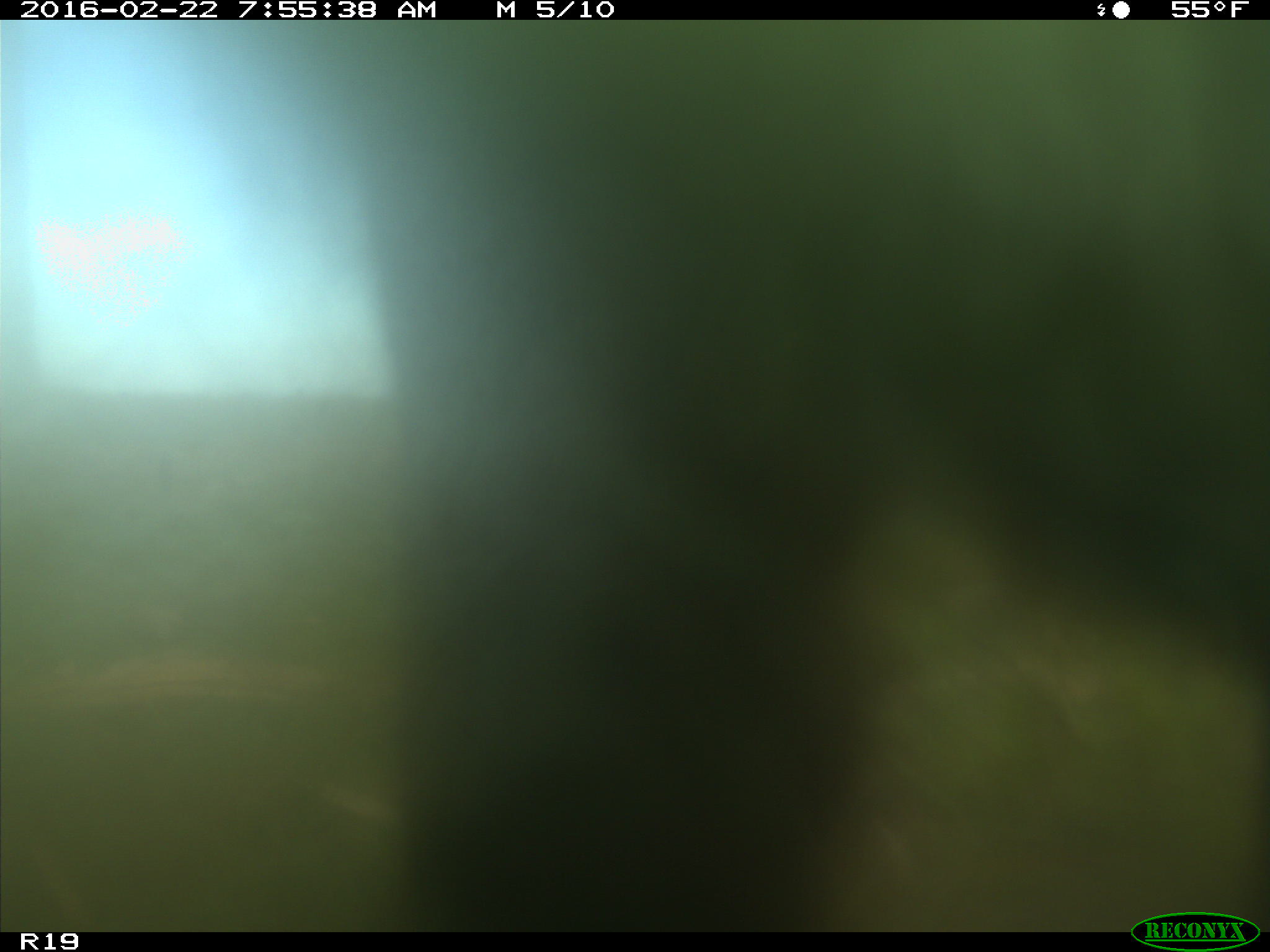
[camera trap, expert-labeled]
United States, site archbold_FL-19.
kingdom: Animalia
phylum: Chordata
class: Mammalia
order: Artiodactyla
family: Bovidae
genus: Bos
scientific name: Bos taurus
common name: domestic cow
Bos taurus (domestic cow).